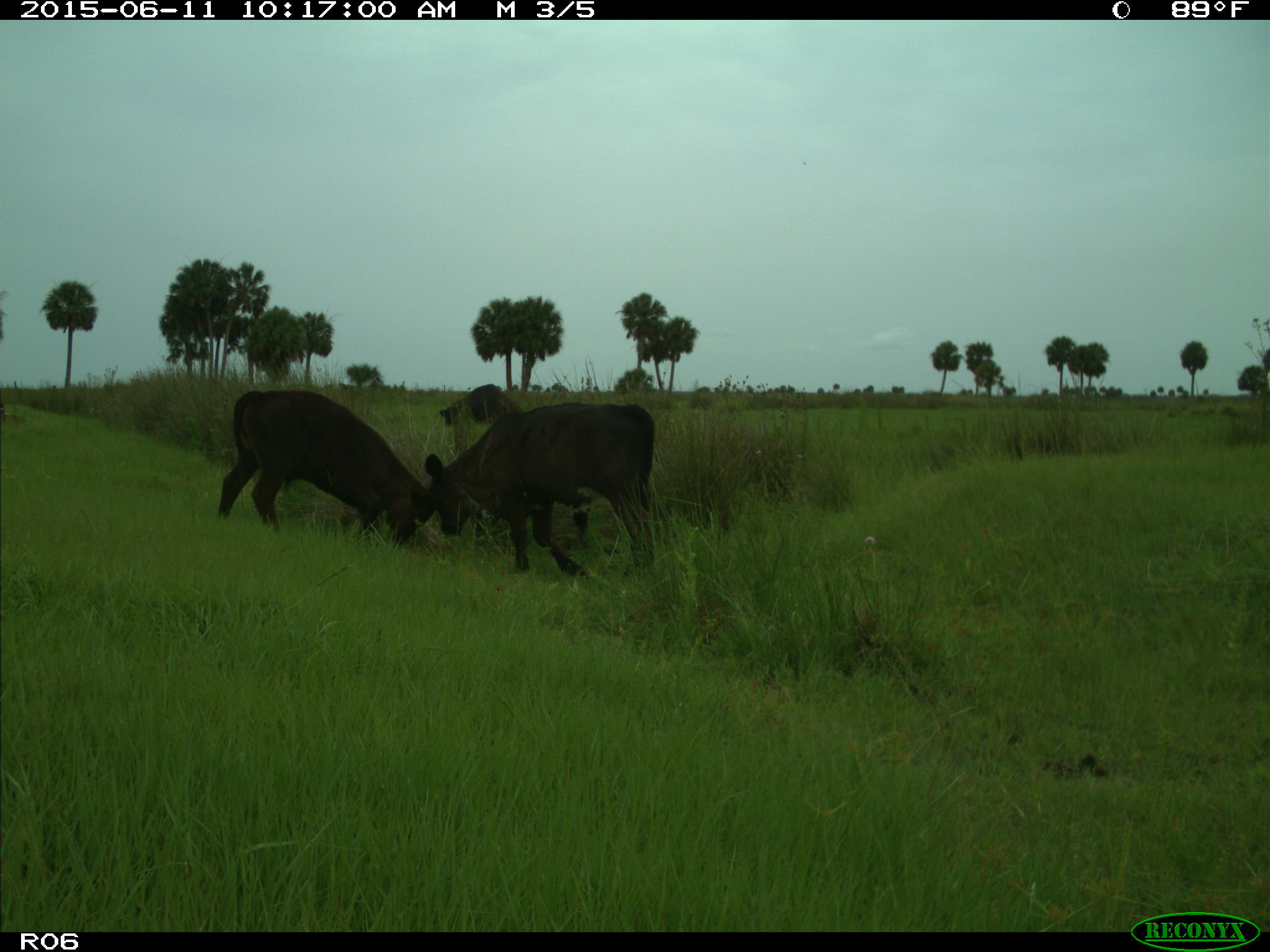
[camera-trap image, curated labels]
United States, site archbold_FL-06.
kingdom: Animalia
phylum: Chordata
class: Mammalia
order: Artiodactyla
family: Bovidae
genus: Bos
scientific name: Bos taurus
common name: domestic cow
Bos taurus (domestic cow).